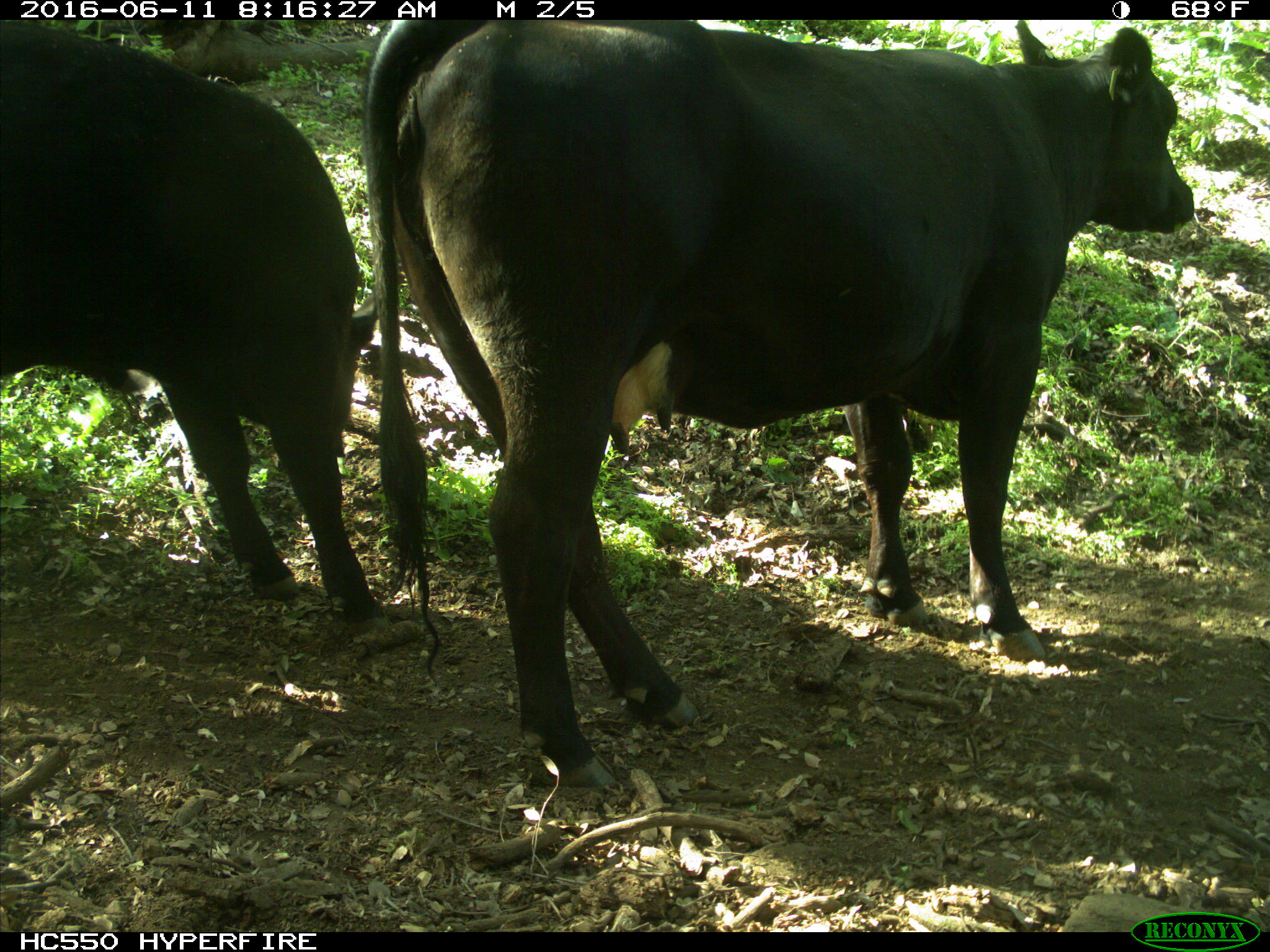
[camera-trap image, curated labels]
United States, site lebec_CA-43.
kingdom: Animalia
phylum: Chordata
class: Mammalia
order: Artiodactyla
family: Bovidae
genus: Bos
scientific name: Bos taurus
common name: domestic cow